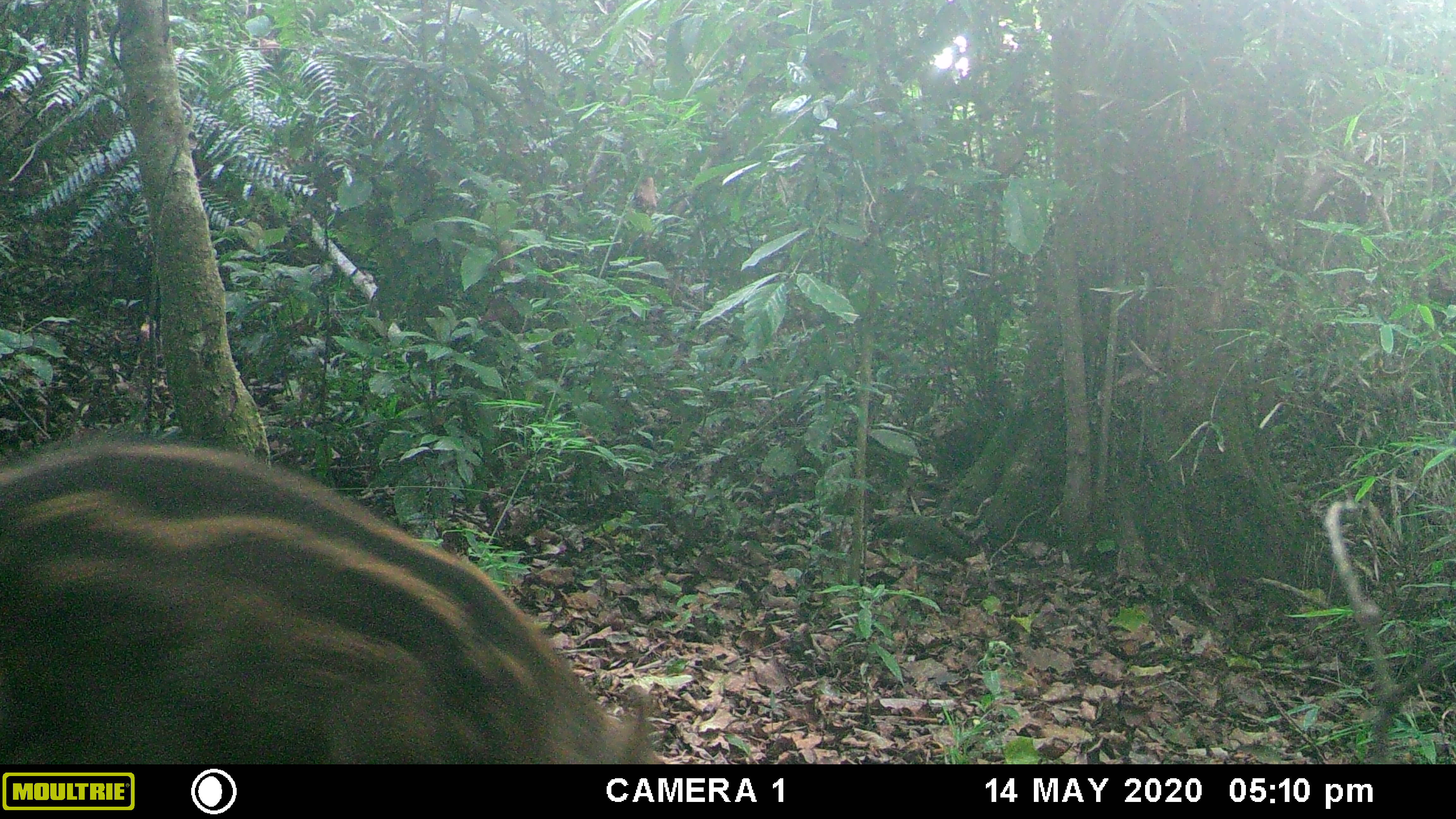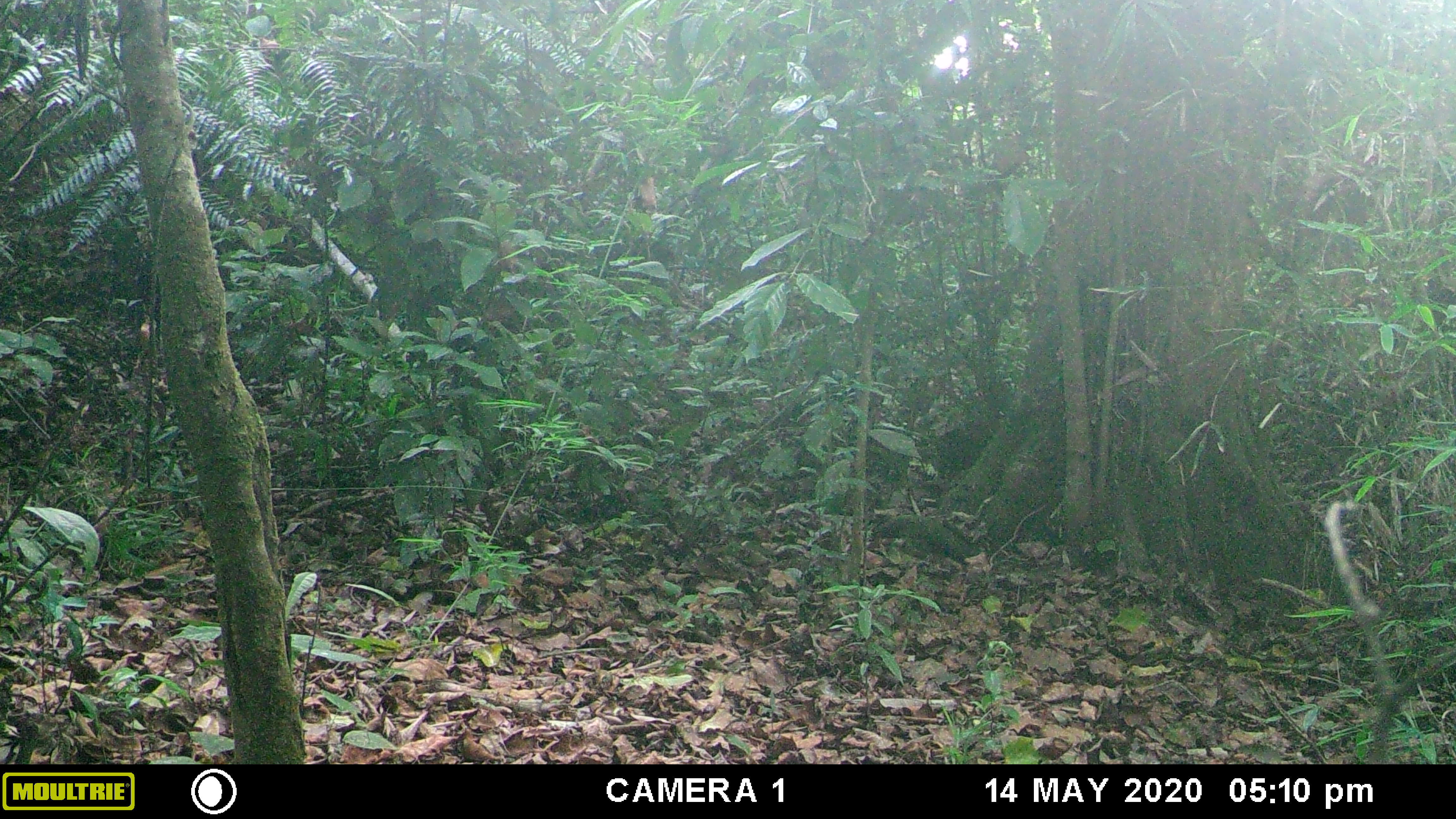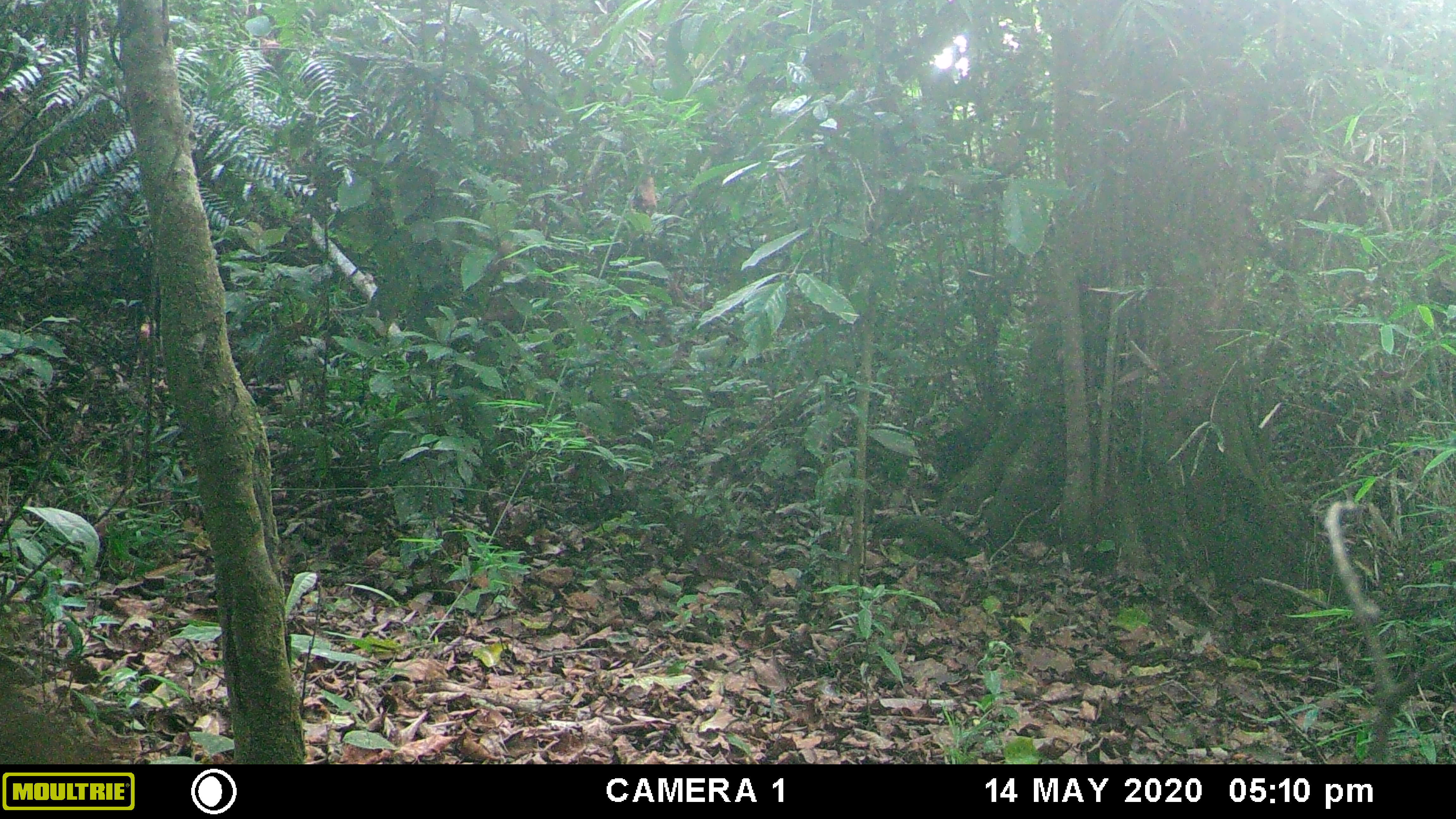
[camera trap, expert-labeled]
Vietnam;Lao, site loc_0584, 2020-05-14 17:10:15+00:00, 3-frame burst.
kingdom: Animalia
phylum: Chordata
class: Mammalia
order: Artiodactyla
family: Suidae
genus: Sus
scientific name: Sus scrofa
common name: eurasian wild pig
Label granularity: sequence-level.